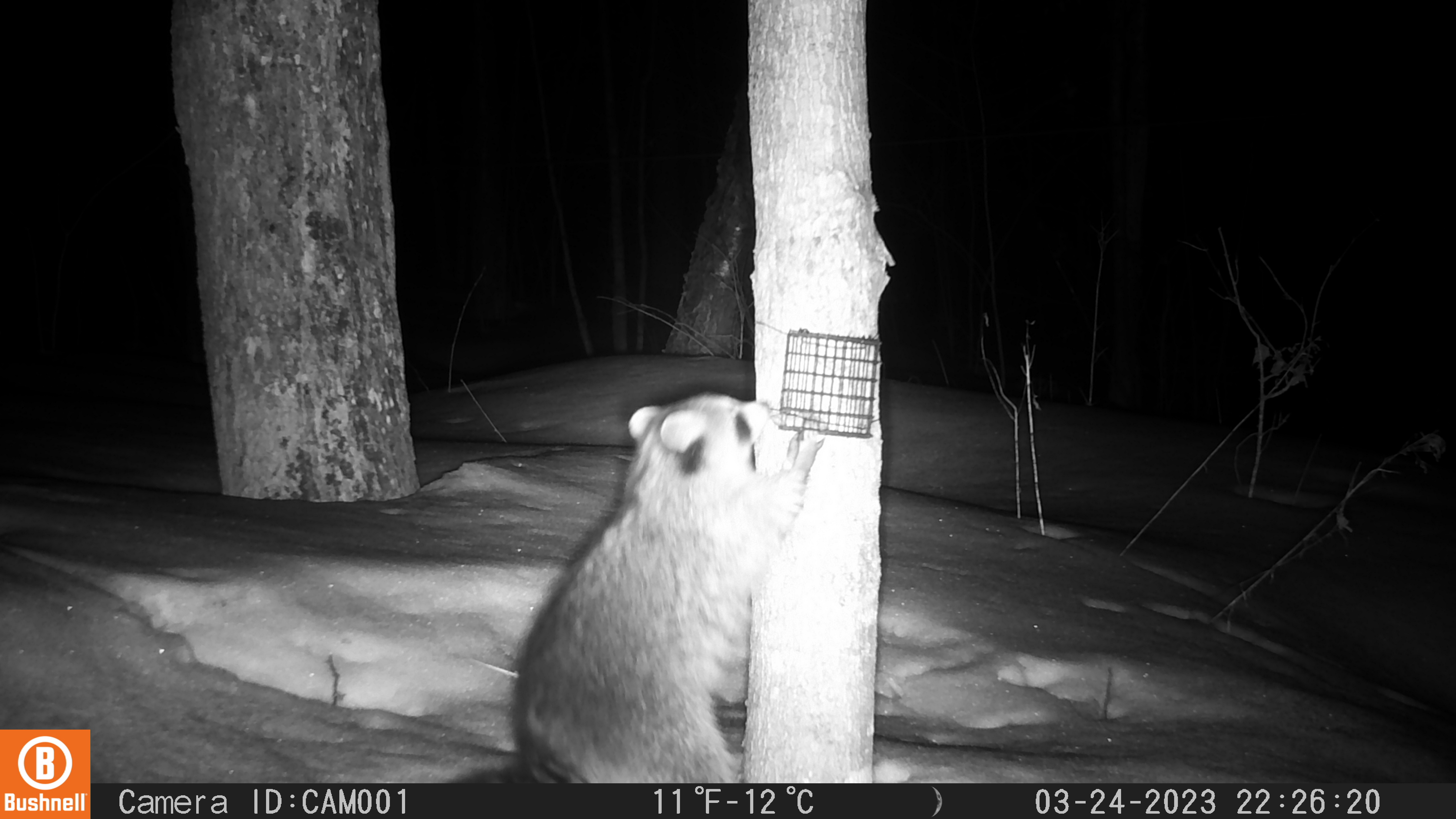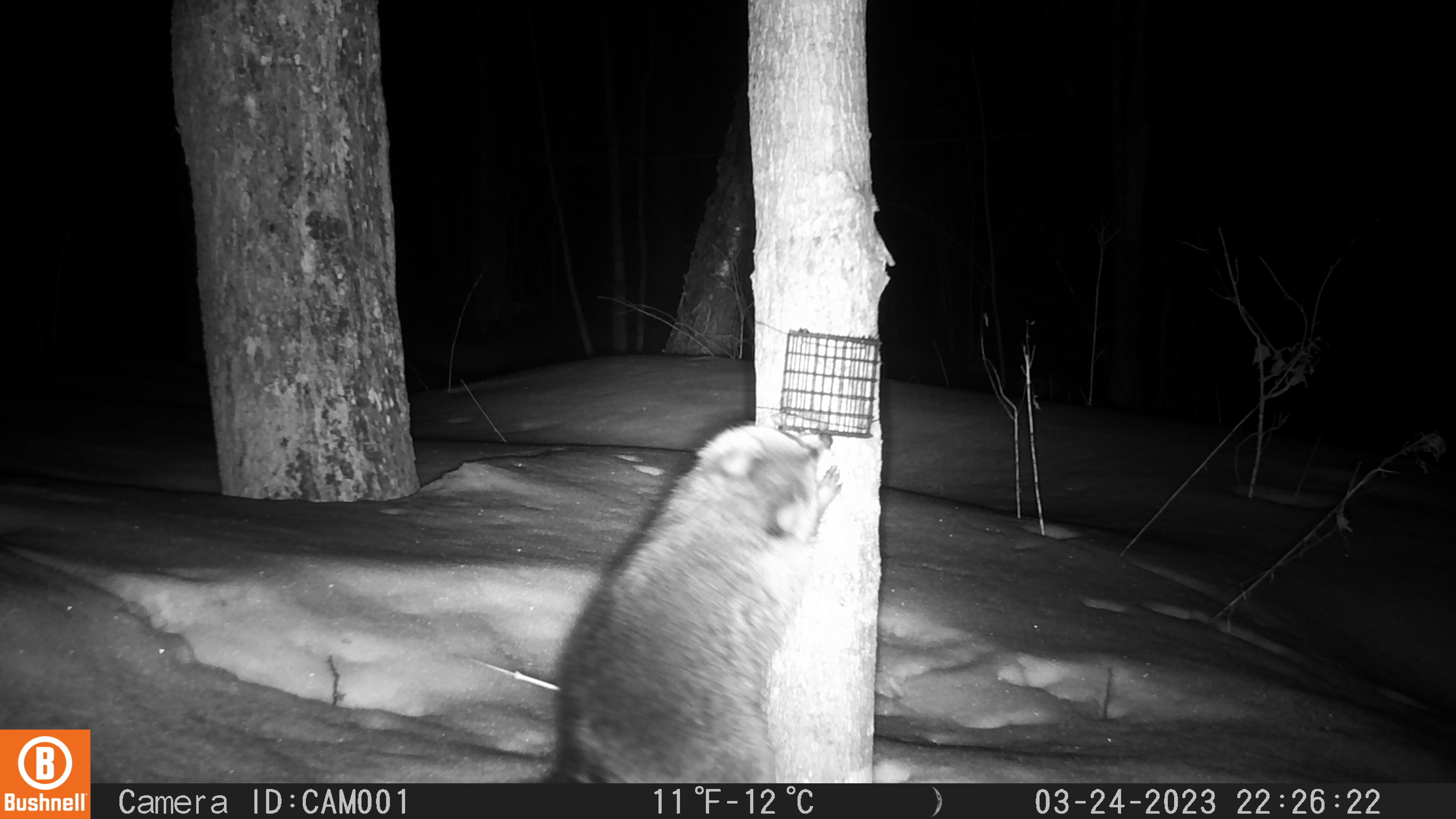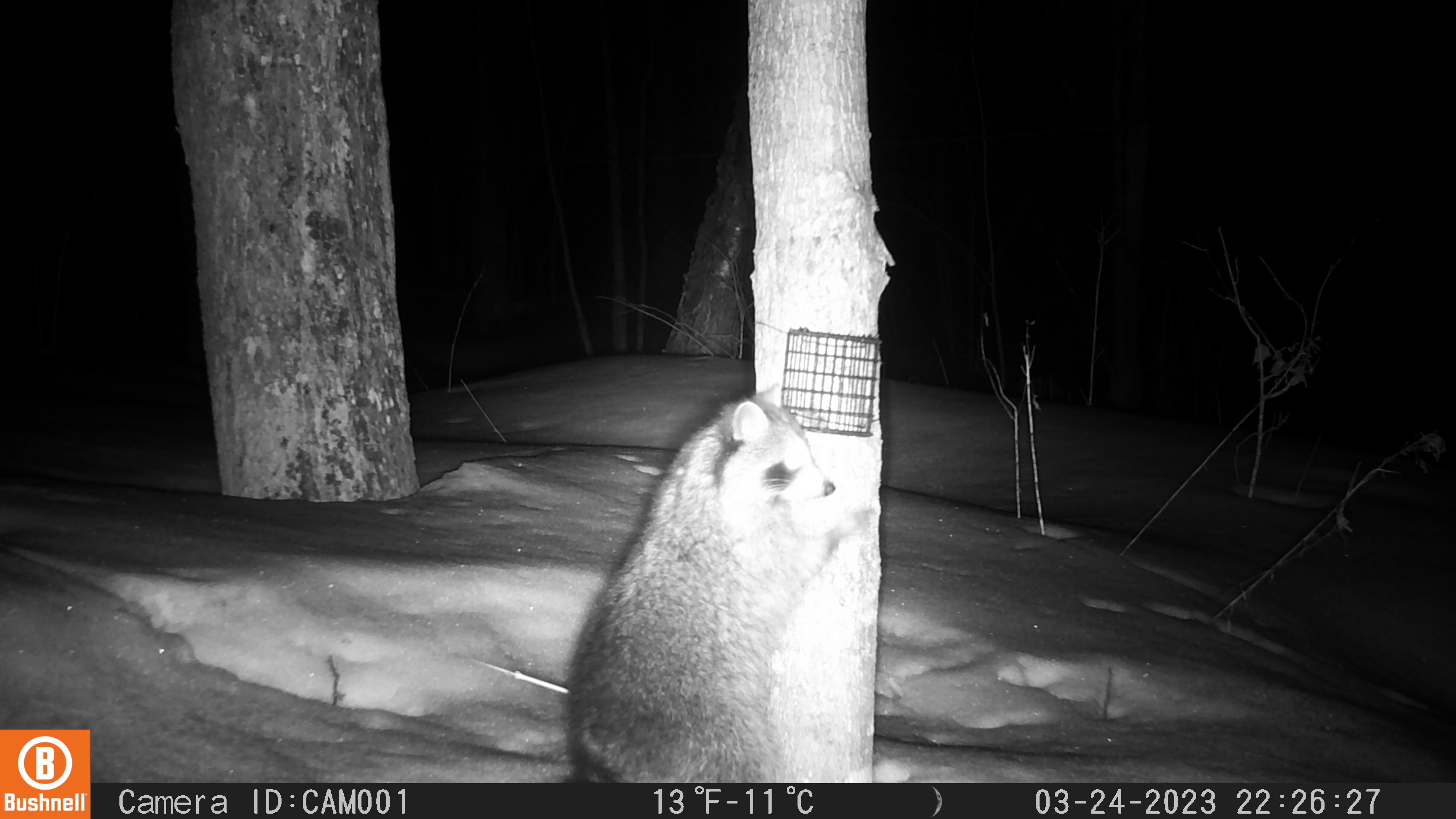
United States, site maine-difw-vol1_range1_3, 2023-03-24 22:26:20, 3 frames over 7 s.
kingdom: Animalia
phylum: Chordata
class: Mammalia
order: Carnivora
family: Procyonidae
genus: Procyon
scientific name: Procyon lotor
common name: raccoon